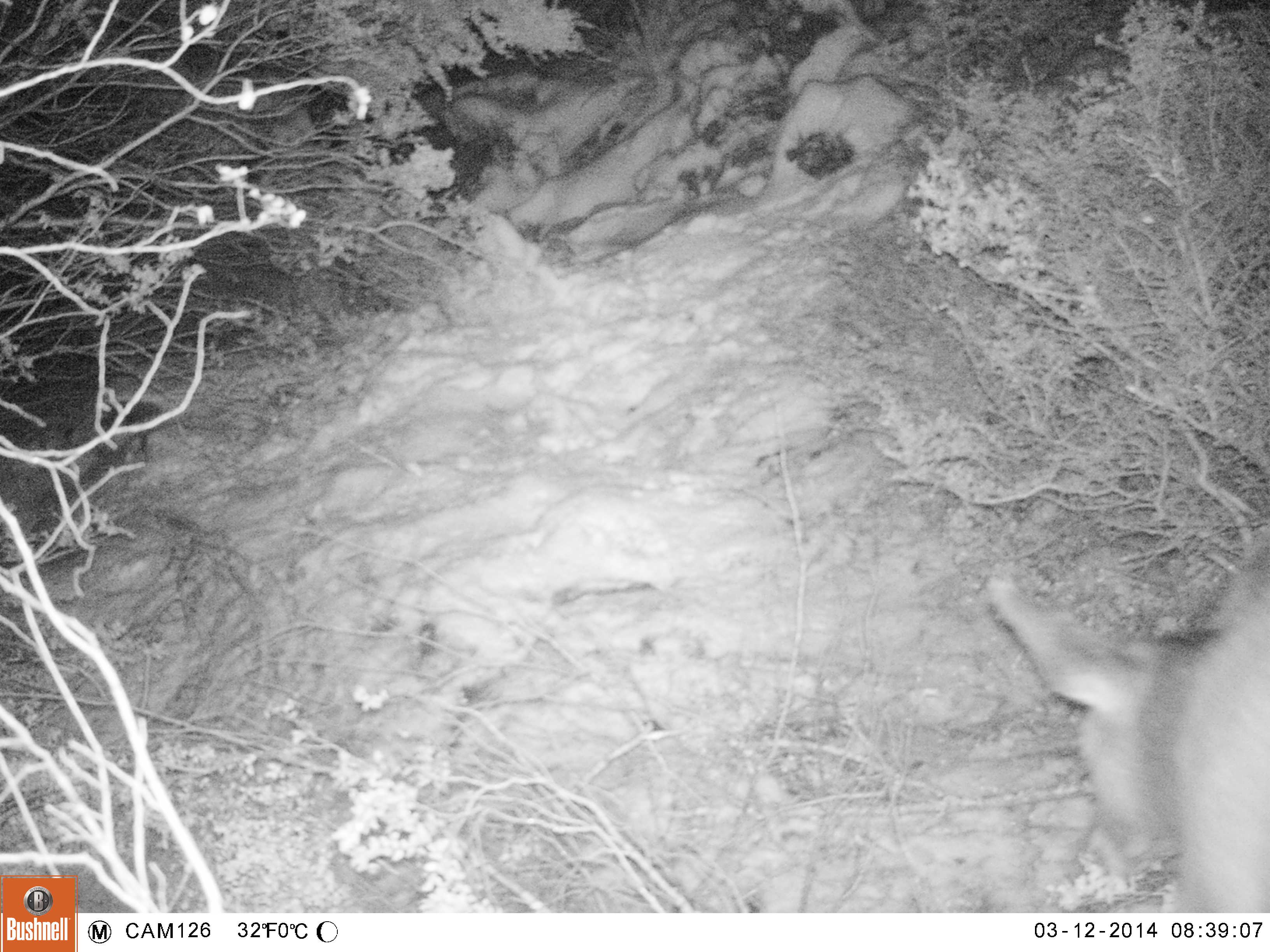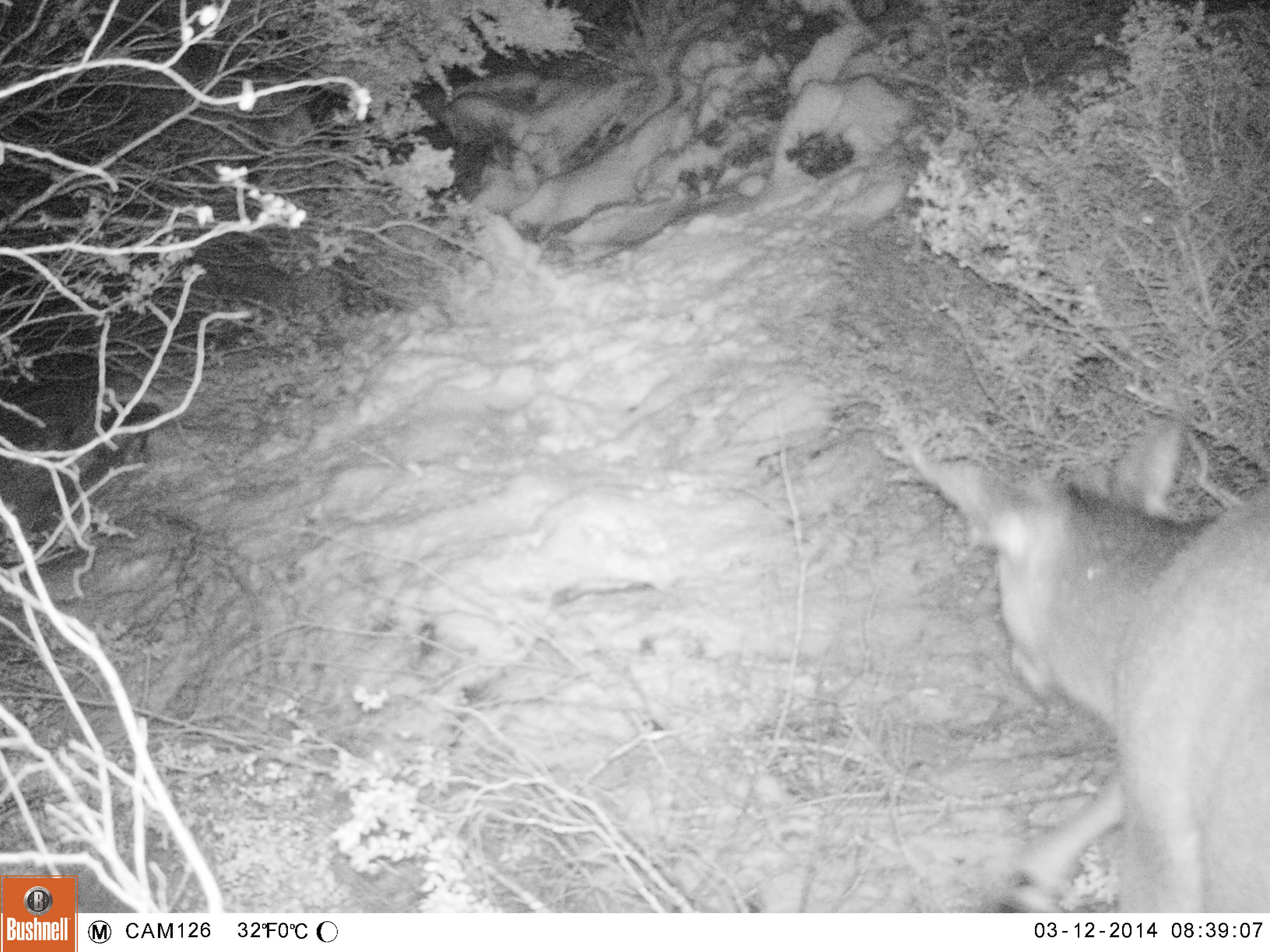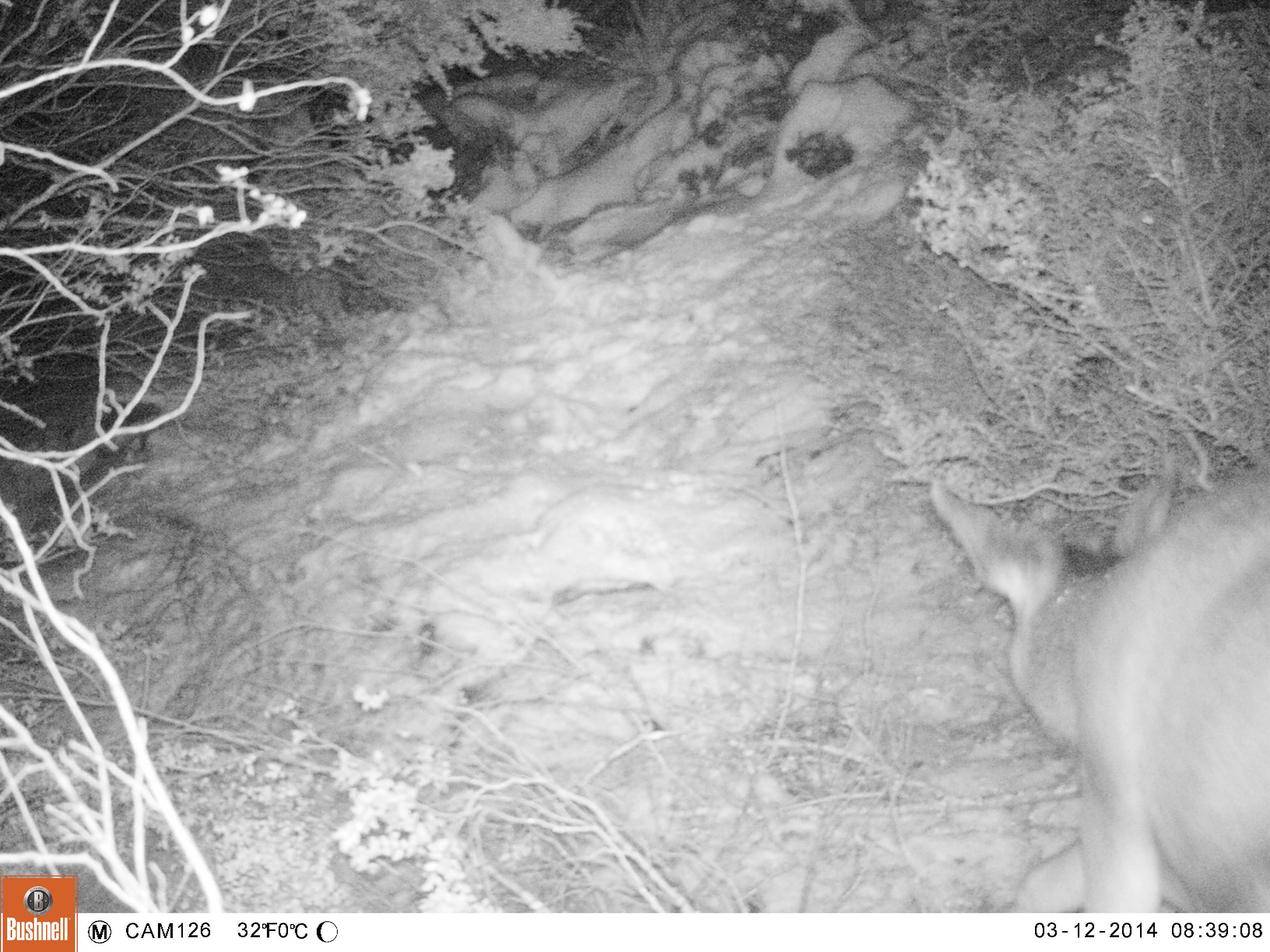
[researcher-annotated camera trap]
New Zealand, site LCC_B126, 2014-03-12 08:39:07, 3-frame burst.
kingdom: Animalia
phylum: Chordata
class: Mammalia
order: Artiodactyla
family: Cervidae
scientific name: Cervidae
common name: deer